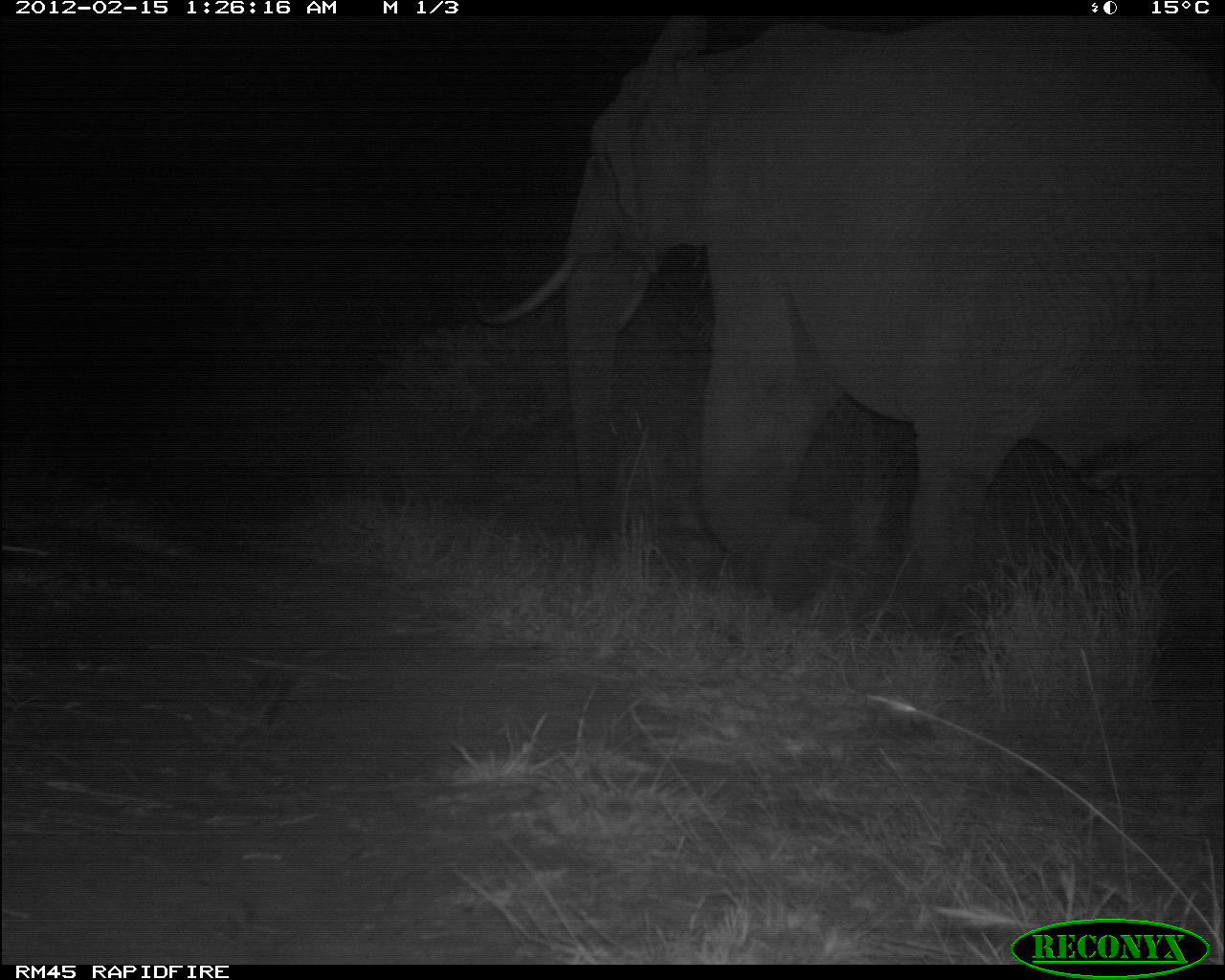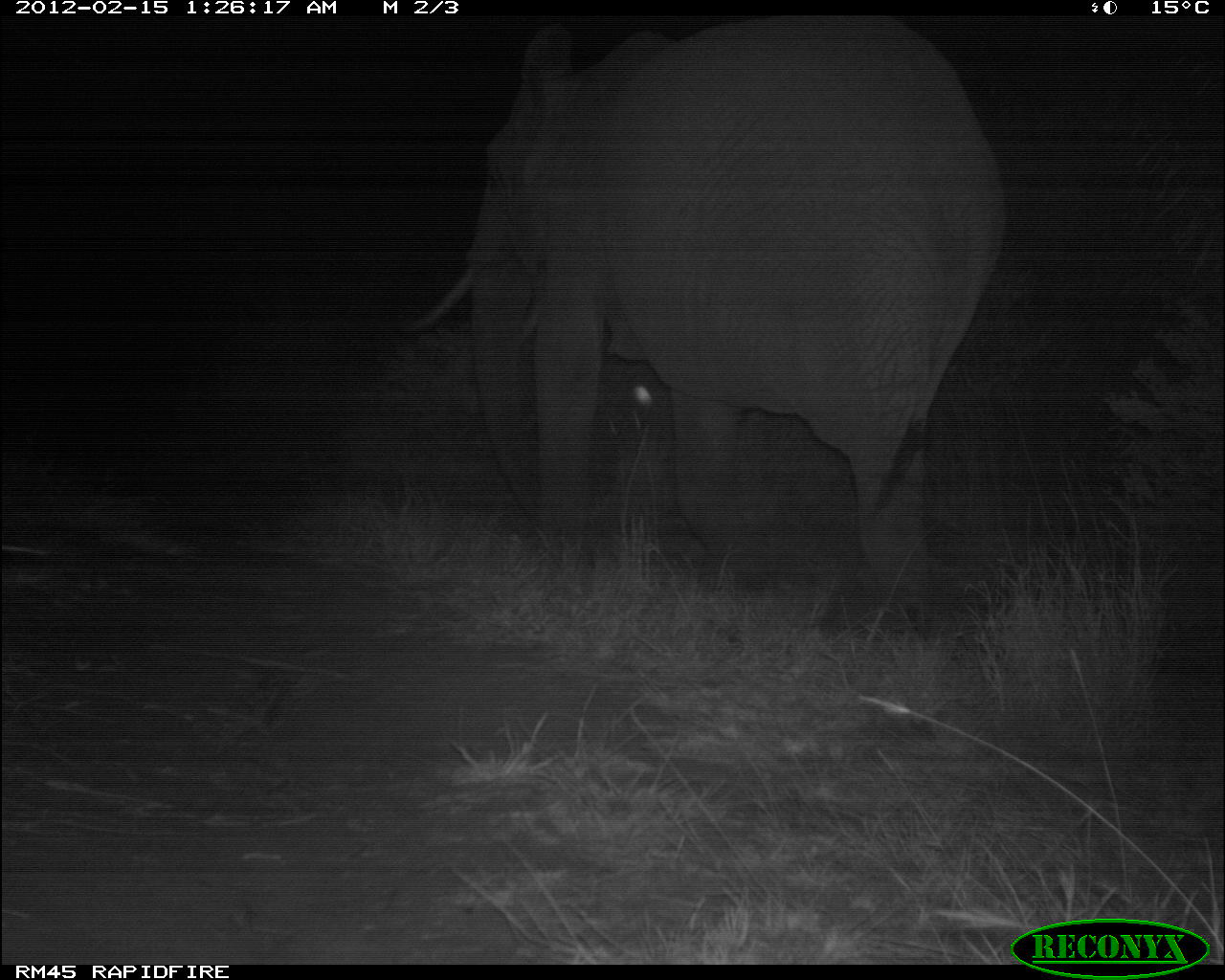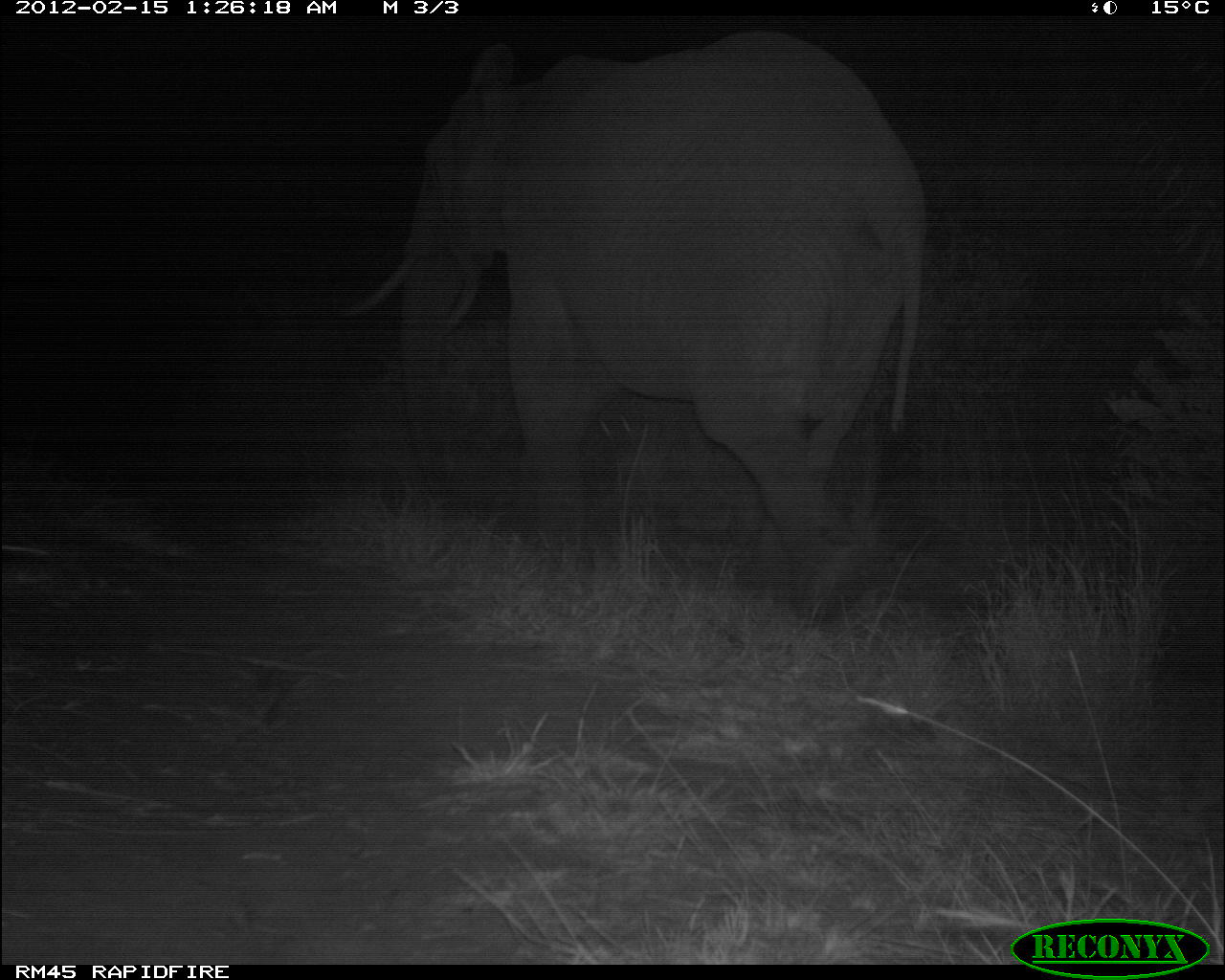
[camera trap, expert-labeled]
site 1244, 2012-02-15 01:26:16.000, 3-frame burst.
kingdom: Animalia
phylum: Chordata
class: Mammalia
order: Proboscidea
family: Elephantidae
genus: Loxodonta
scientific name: Loxodonta africana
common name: african bush elephant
Loxodonta africana (african bush elephant), count 1.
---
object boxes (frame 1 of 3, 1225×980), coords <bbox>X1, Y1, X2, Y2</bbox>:
loxodonta africana: <bbox>463, 15, 1225, 623</bbox>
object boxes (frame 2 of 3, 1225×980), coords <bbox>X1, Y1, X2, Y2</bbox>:
loxodonta africana: <bbox>404, 16, 1007, 623</bbox>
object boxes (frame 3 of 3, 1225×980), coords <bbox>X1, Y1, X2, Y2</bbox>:
loxodonta africana: <bbox>334, 25, 924, 627</bbox>